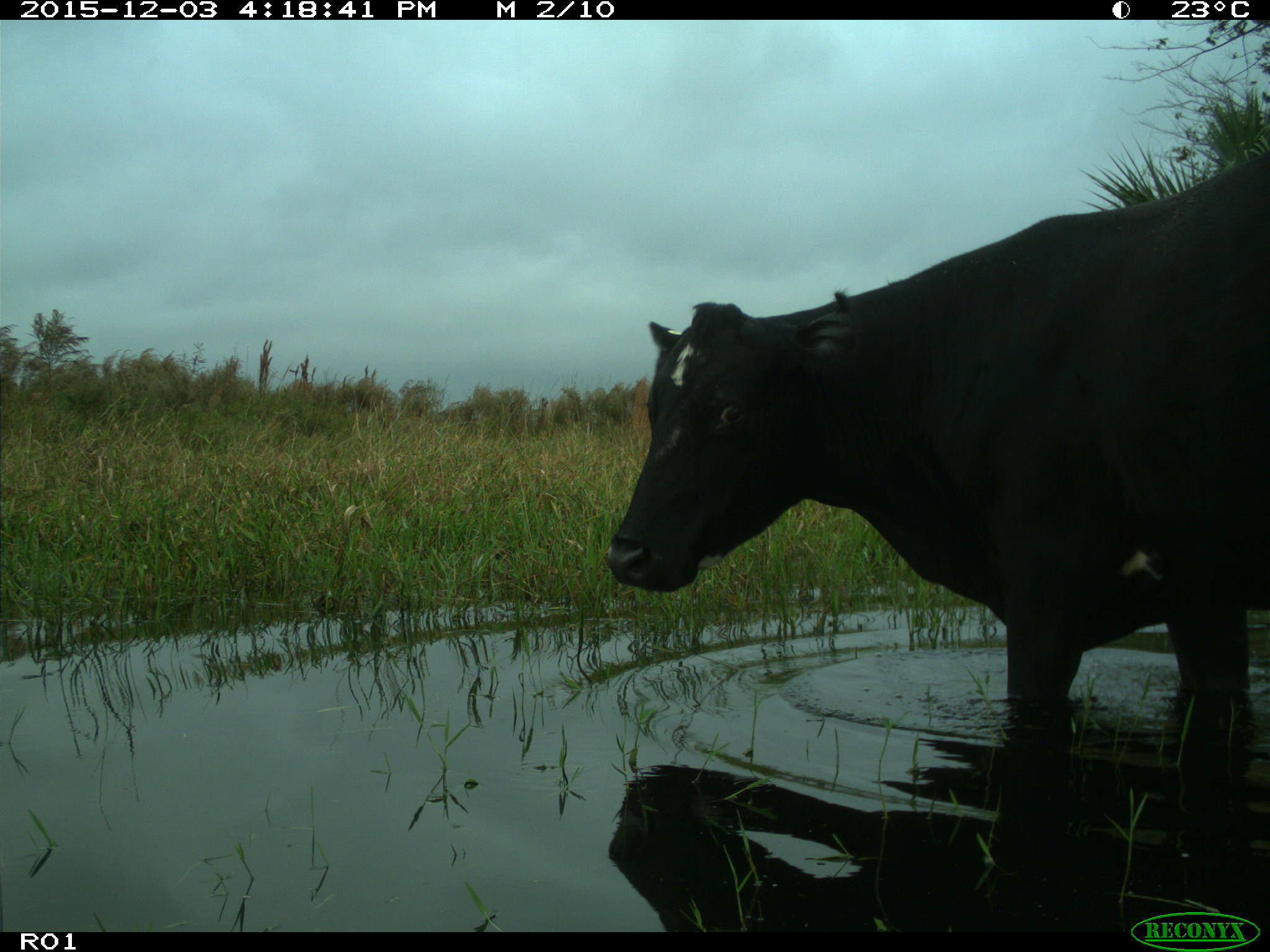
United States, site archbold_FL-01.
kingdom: Animalia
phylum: Chordata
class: Mammalia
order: Artiodactyla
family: Bovidae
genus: Bos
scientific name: Bos taurus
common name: domestic cow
Bos taurus (domestic cow).